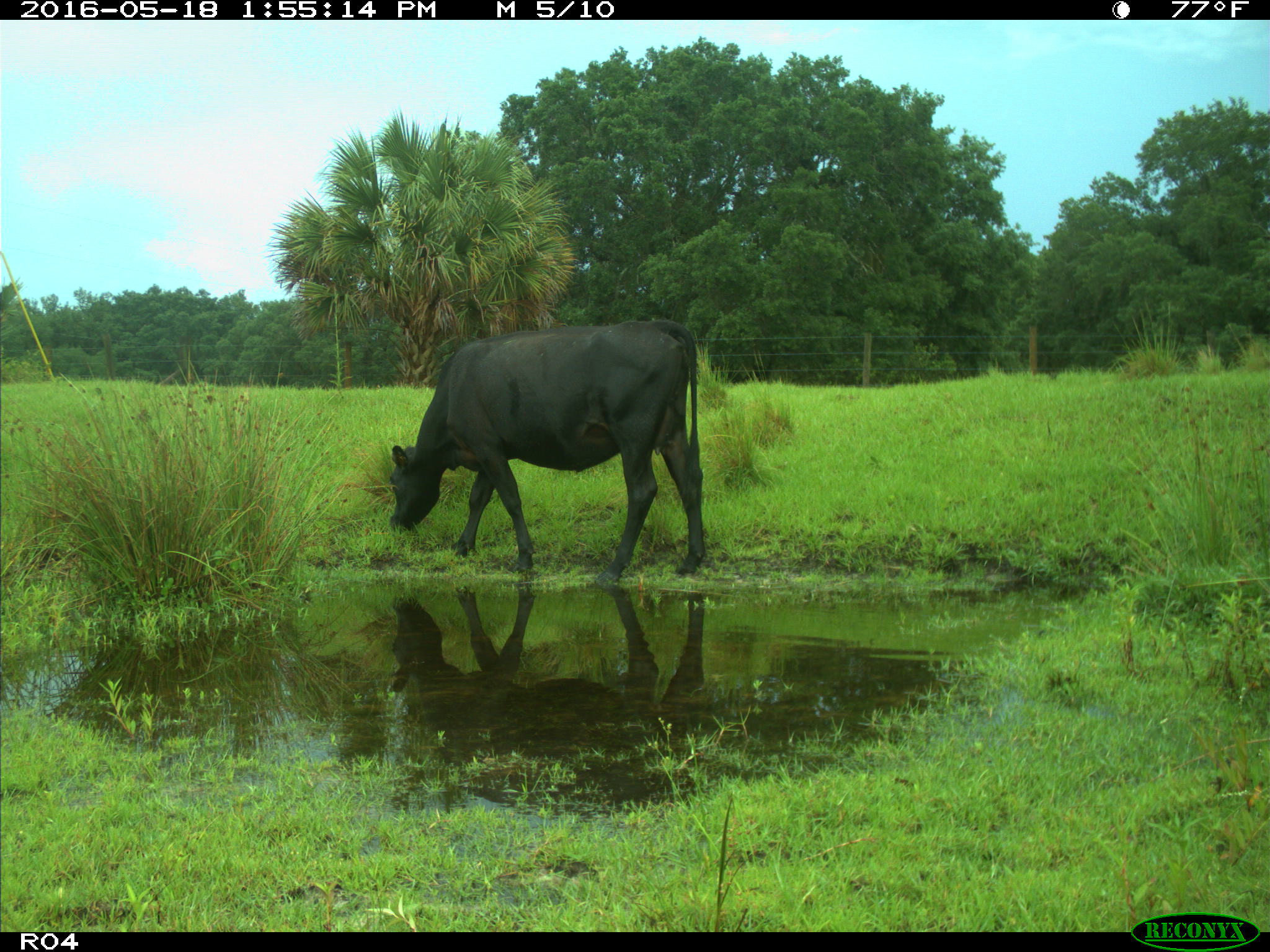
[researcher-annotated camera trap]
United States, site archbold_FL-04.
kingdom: Animalia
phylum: Chordata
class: Mammalia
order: Artiodactyla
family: Bovidae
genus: Bos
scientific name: Bos taurus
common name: domestic cow